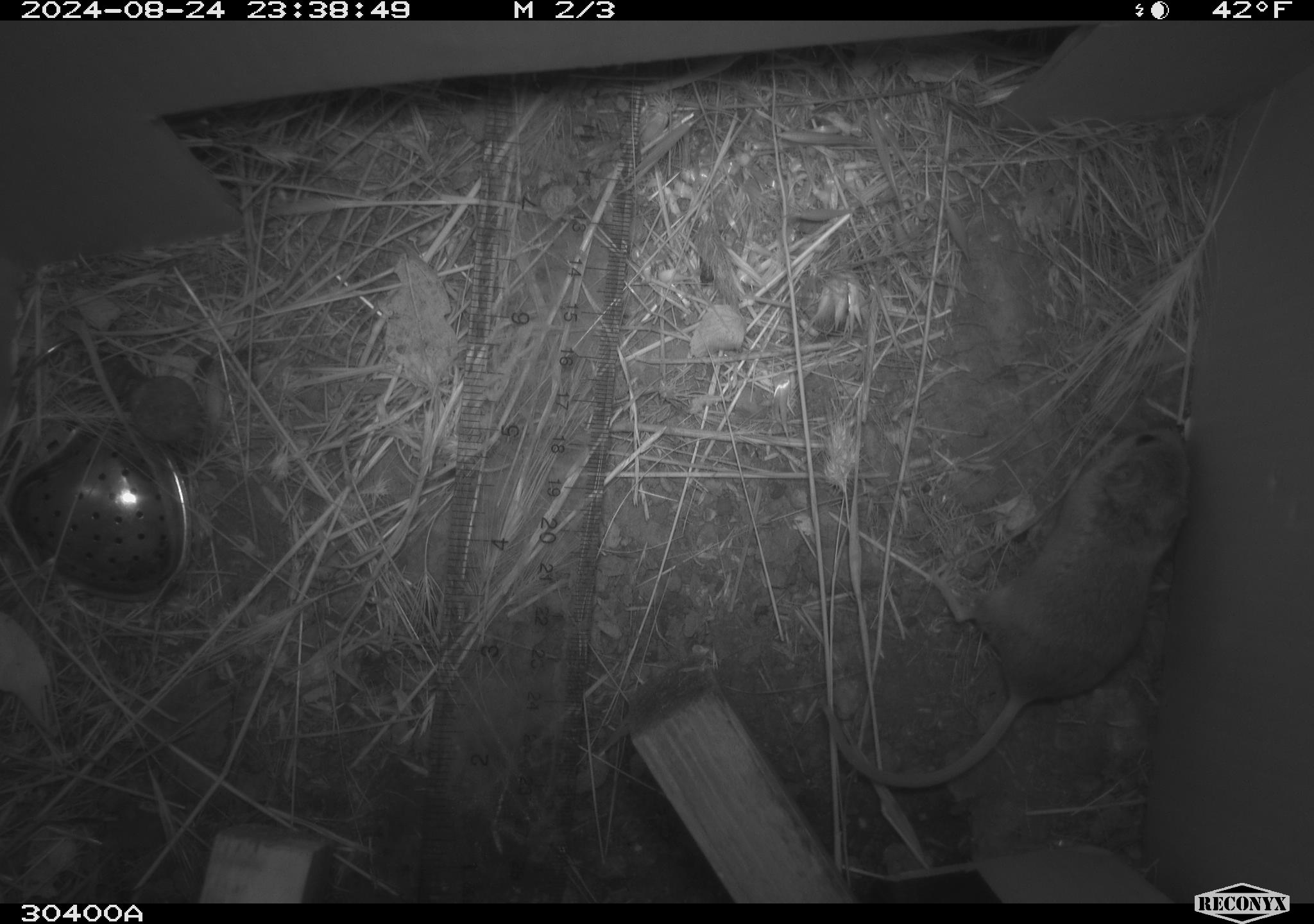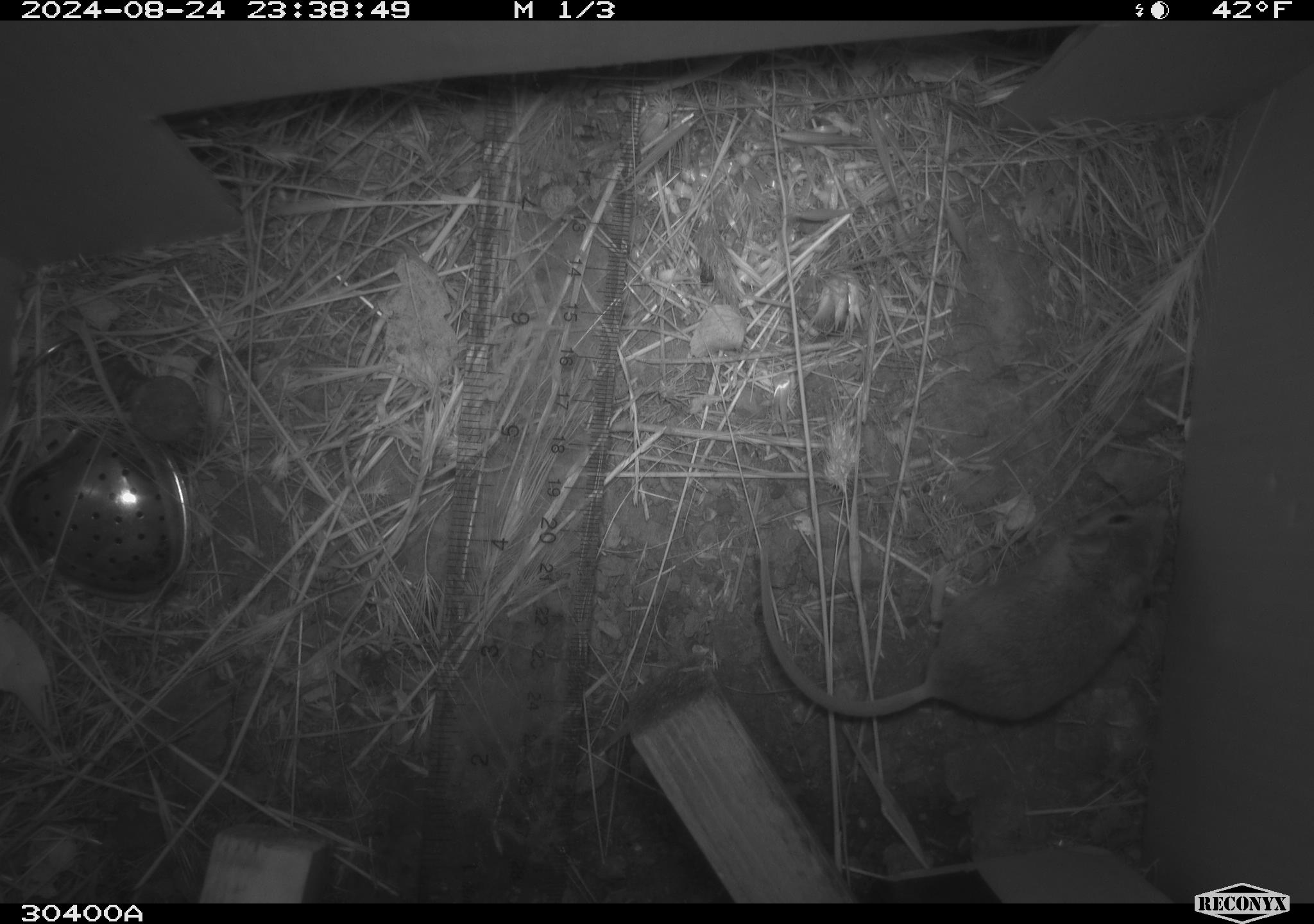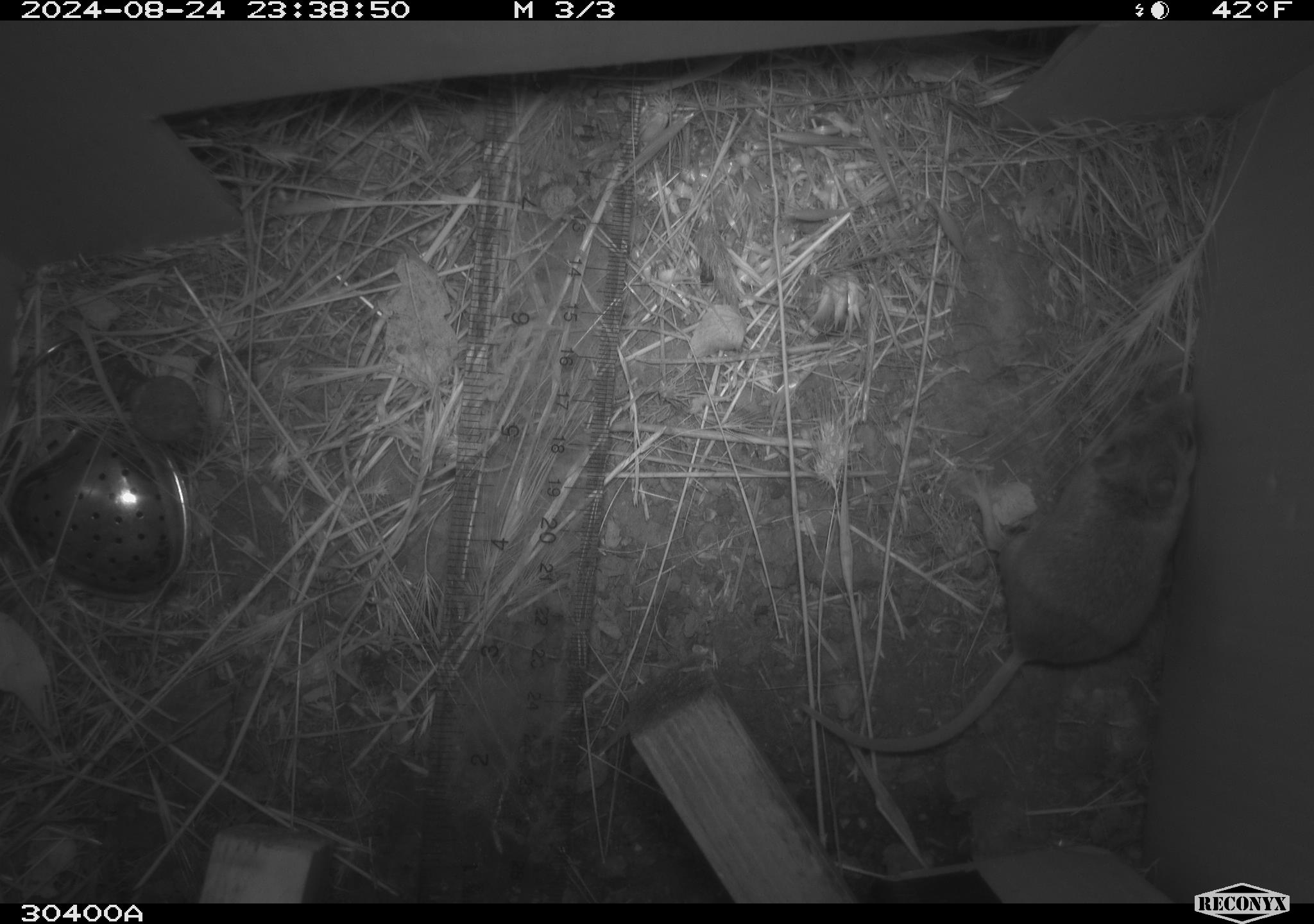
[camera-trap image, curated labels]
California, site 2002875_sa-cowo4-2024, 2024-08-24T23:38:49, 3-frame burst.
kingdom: Animalia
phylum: Chordata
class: Mammalia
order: Rodentia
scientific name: Rodentia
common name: mouse species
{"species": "mouse species (Rodentia)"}